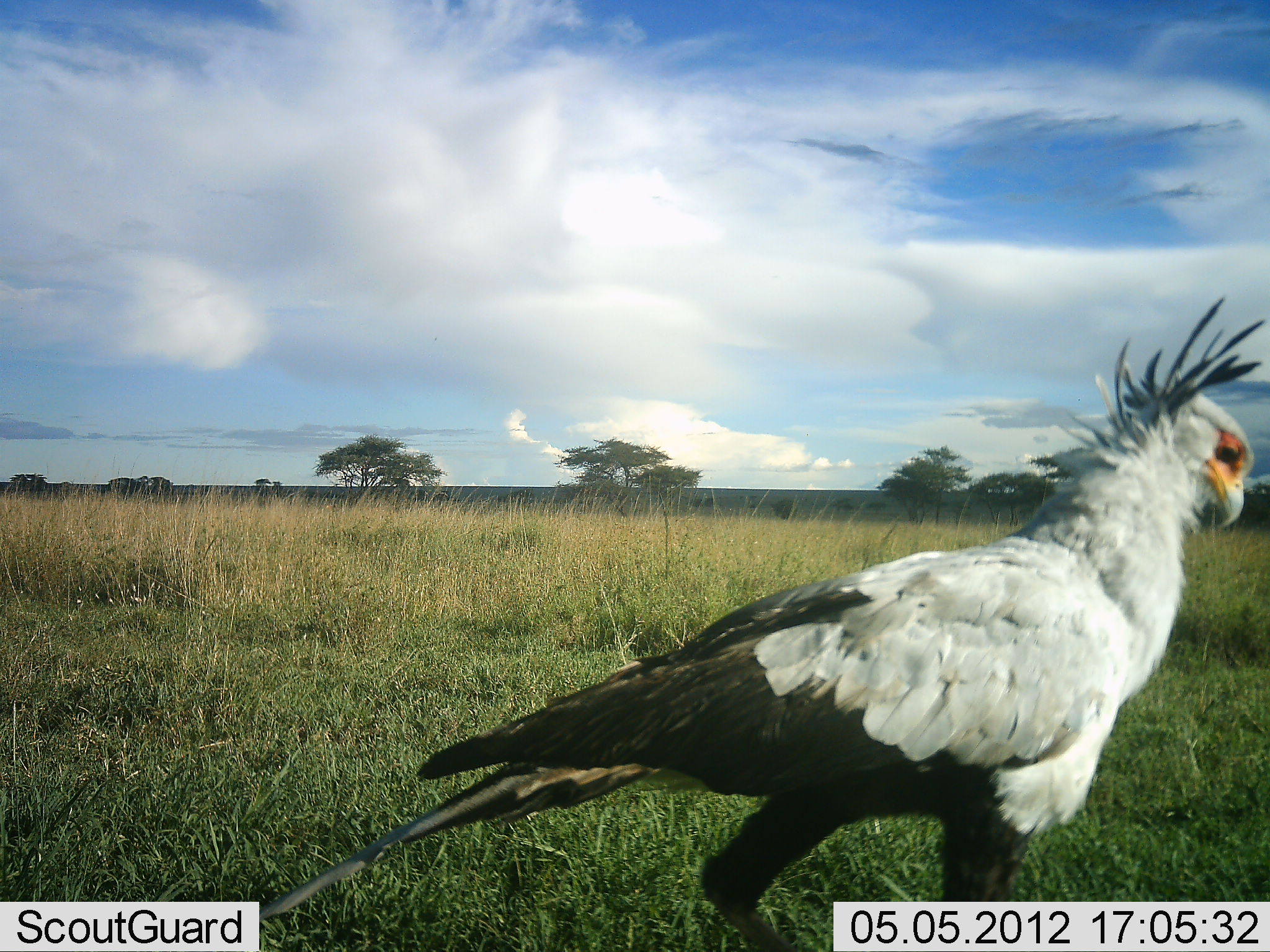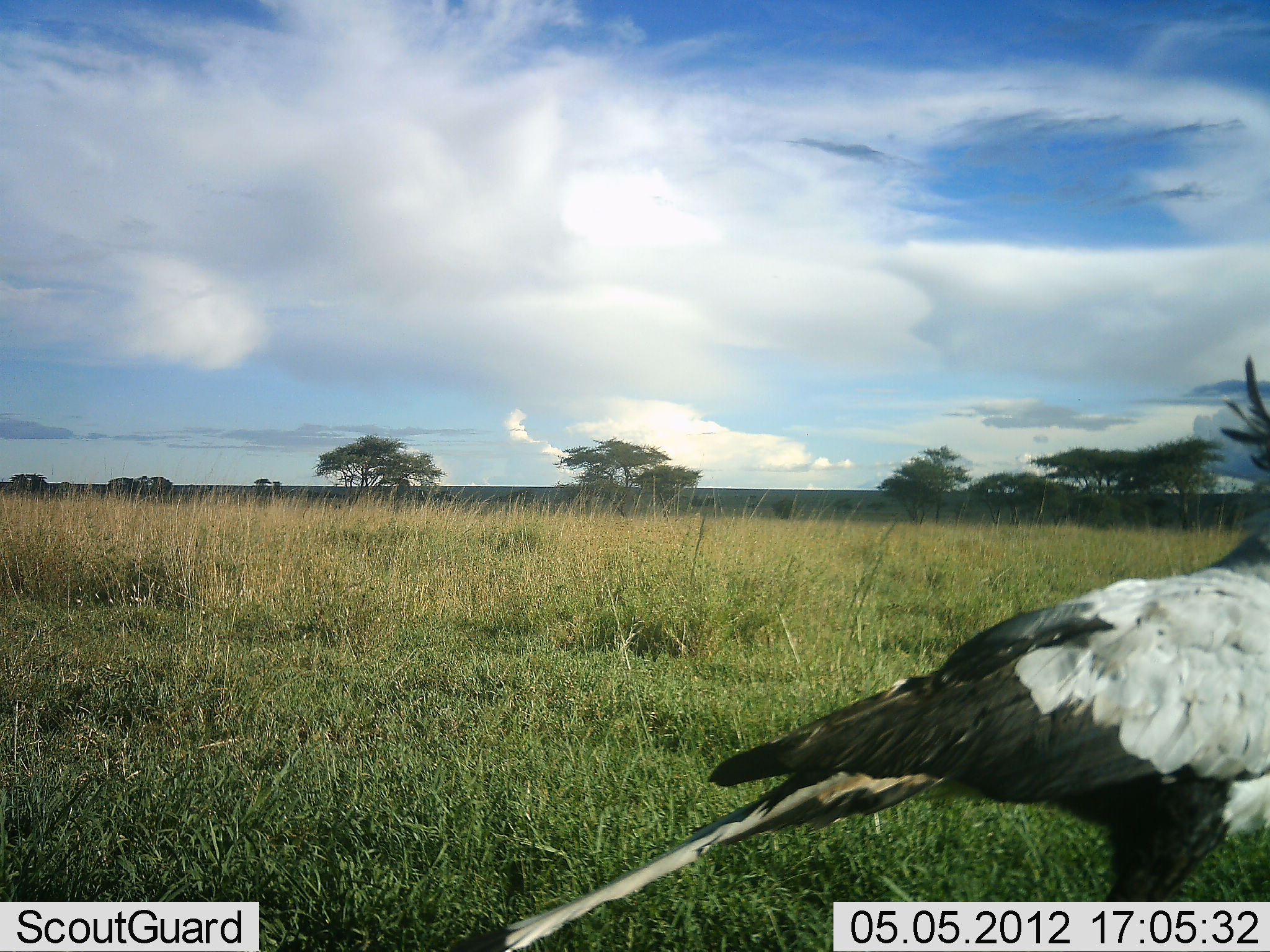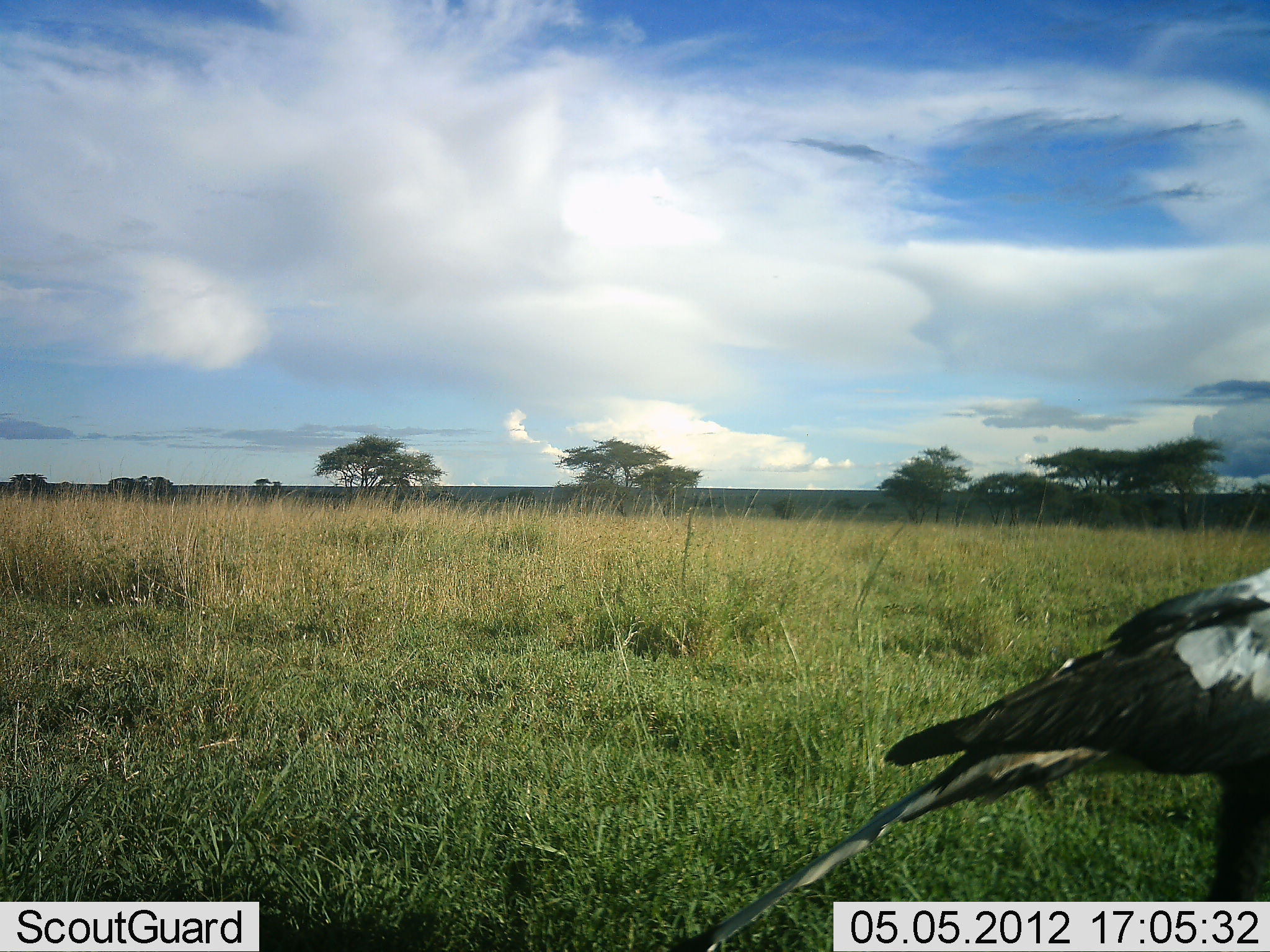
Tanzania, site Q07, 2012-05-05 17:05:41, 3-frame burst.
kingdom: Animalia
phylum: Chordata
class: Aves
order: Accipitriformes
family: Sagittariidae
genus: Sagittarius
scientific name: Sagittarius serpentarius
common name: secretary bird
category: secretarybird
Secretarybird (secretary bird) (Sagittarius serpentarius), count 1. Behavior (volunteer vote fractions): standing 20%, resting 0%, moving 90%, interacting 0%. Young present (vote fraction): 0%. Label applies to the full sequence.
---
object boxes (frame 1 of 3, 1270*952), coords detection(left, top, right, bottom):
animal: detection(250, 297, 1266, 952)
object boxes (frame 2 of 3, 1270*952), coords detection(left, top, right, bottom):
animal: detection(433, 357, 1270, 952)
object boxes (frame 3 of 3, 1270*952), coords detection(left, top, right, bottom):
animal: detection(659, 571, 1270, 952)